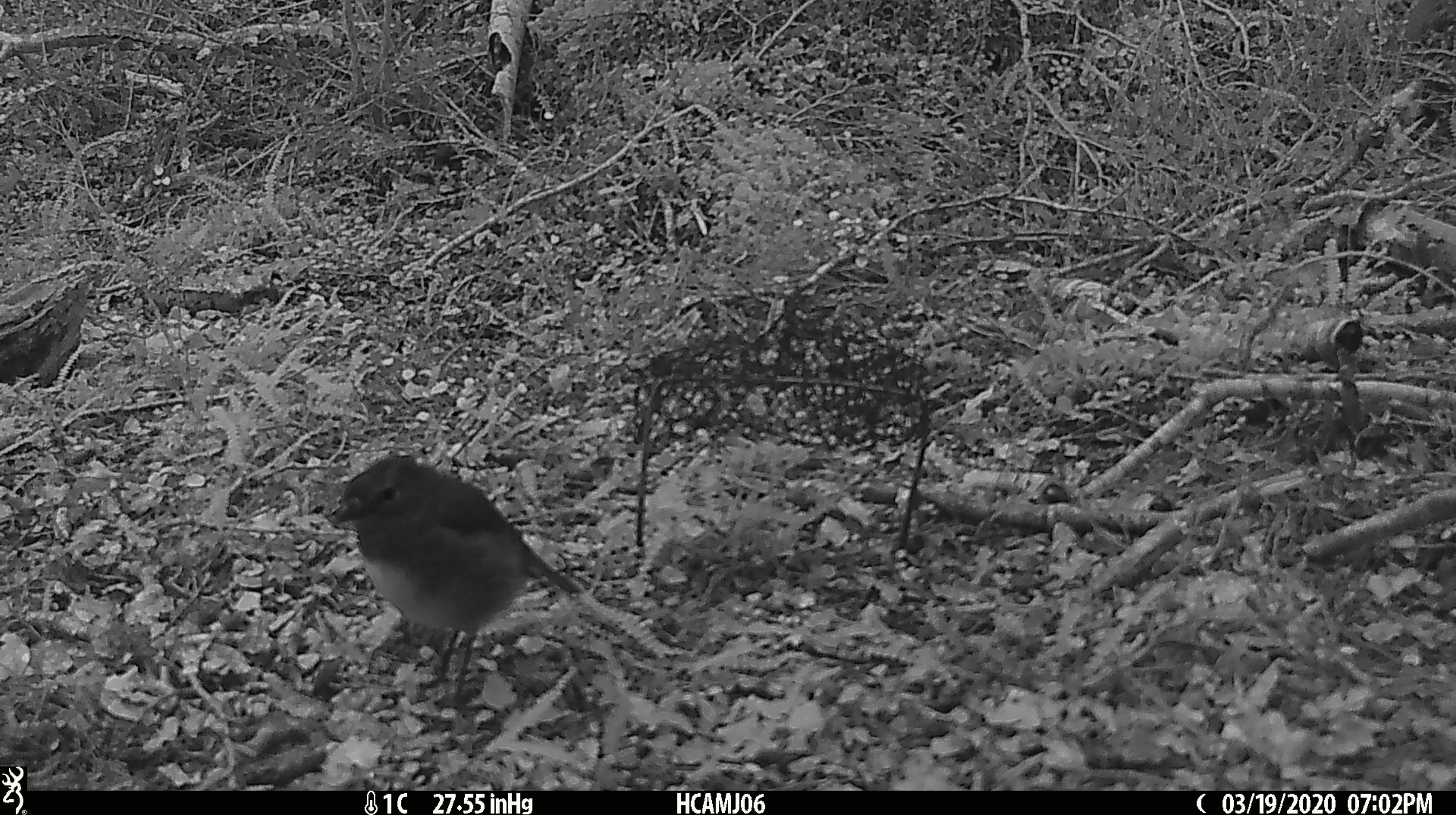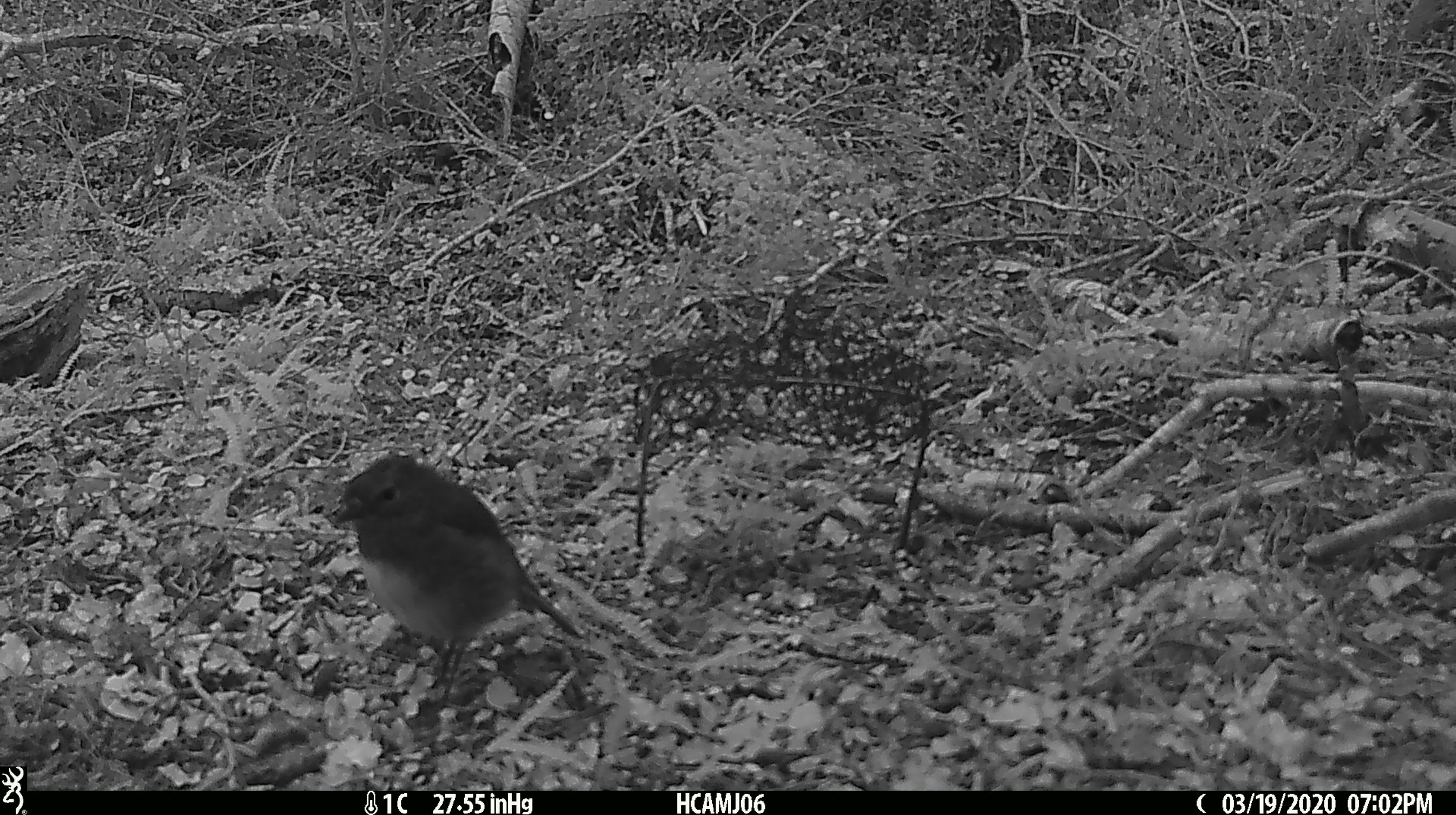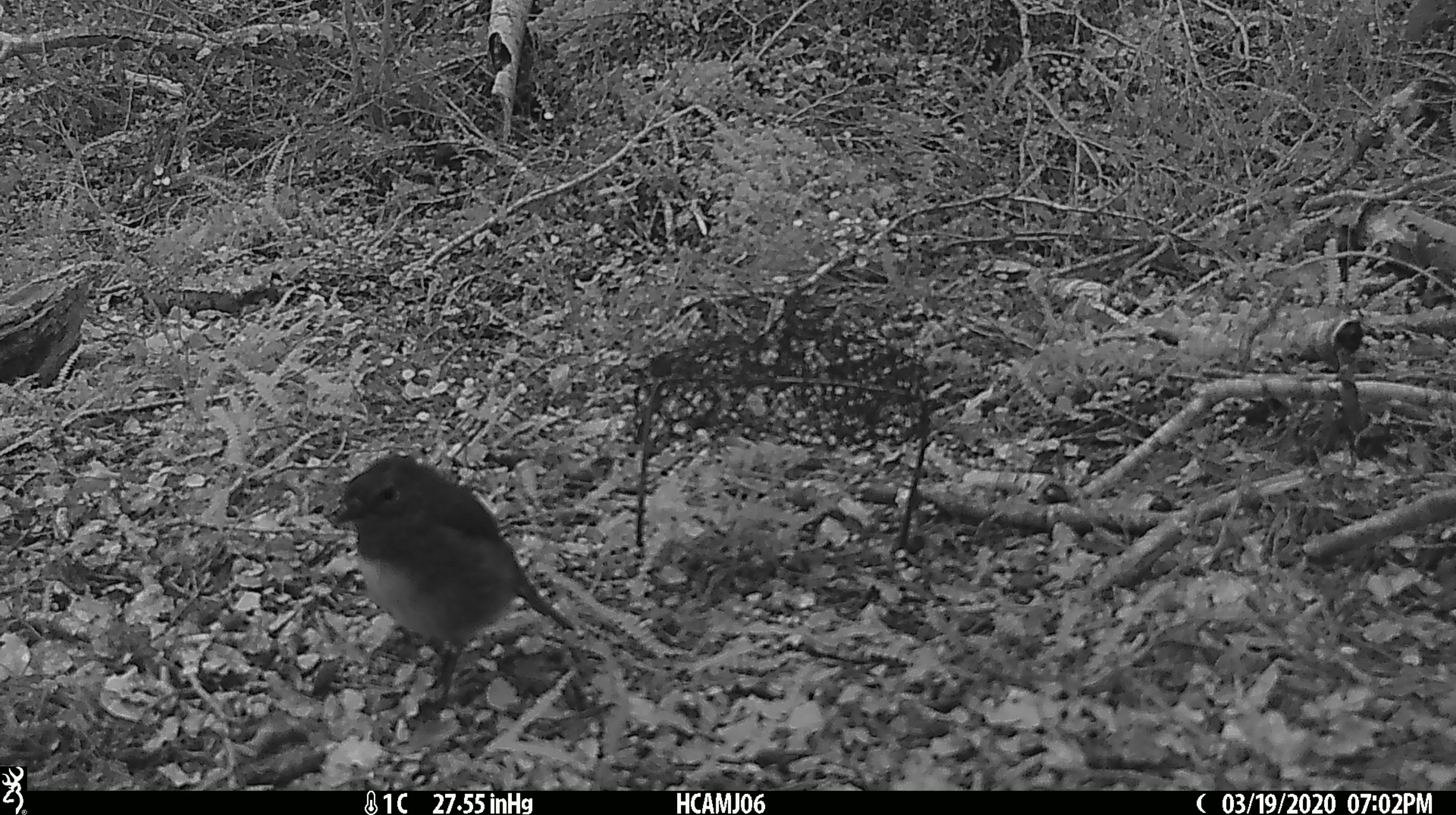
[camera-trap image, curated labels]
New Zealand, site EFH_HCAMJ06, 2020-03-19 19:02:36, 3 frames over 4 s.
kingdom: Animalia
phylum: Chordata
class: Aves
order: Passeriformes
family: Petroicidae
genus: Petroica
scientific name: Petroica australis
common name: new zealand robin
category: robin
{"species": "robin (new zealand robin) (Petroica australis)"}